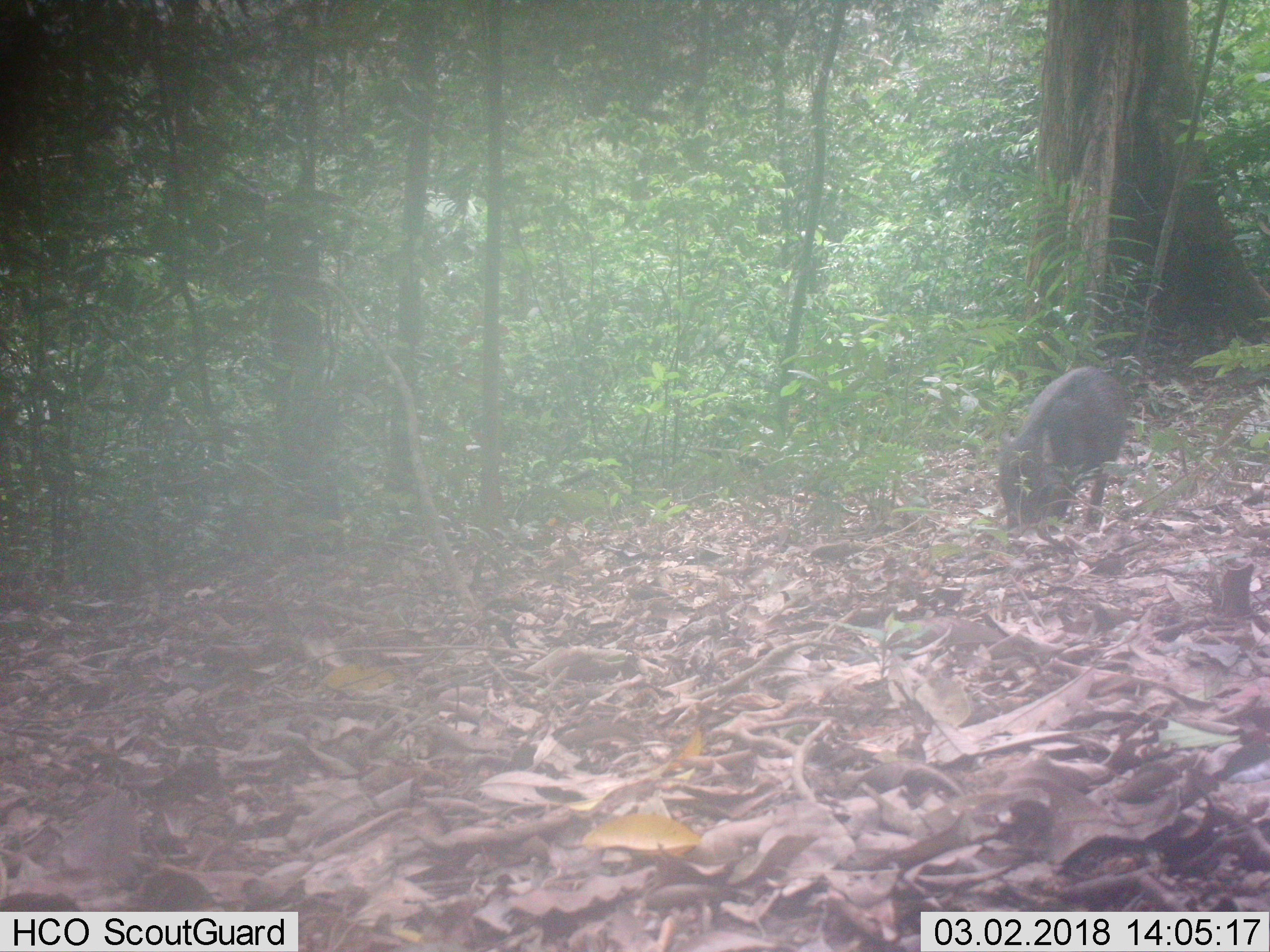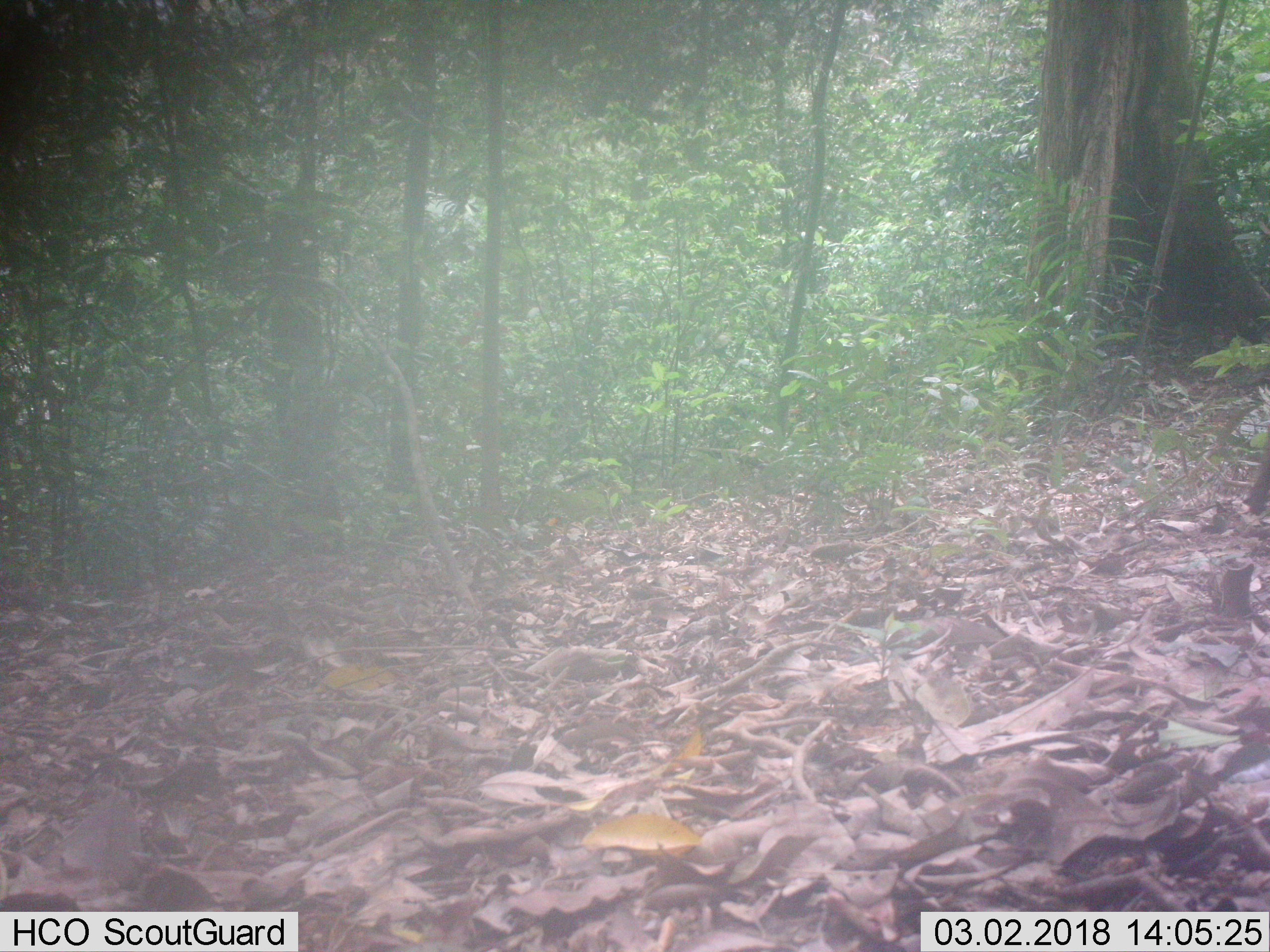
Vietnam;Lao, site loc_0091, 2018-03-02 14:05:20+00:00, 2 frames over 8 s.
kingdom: Animalia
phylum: Chordata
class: Mammalia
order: Artiodactyla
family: Suidae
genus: Sus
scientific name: Sus scrofa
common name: eurasian wild pig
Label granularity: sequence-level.